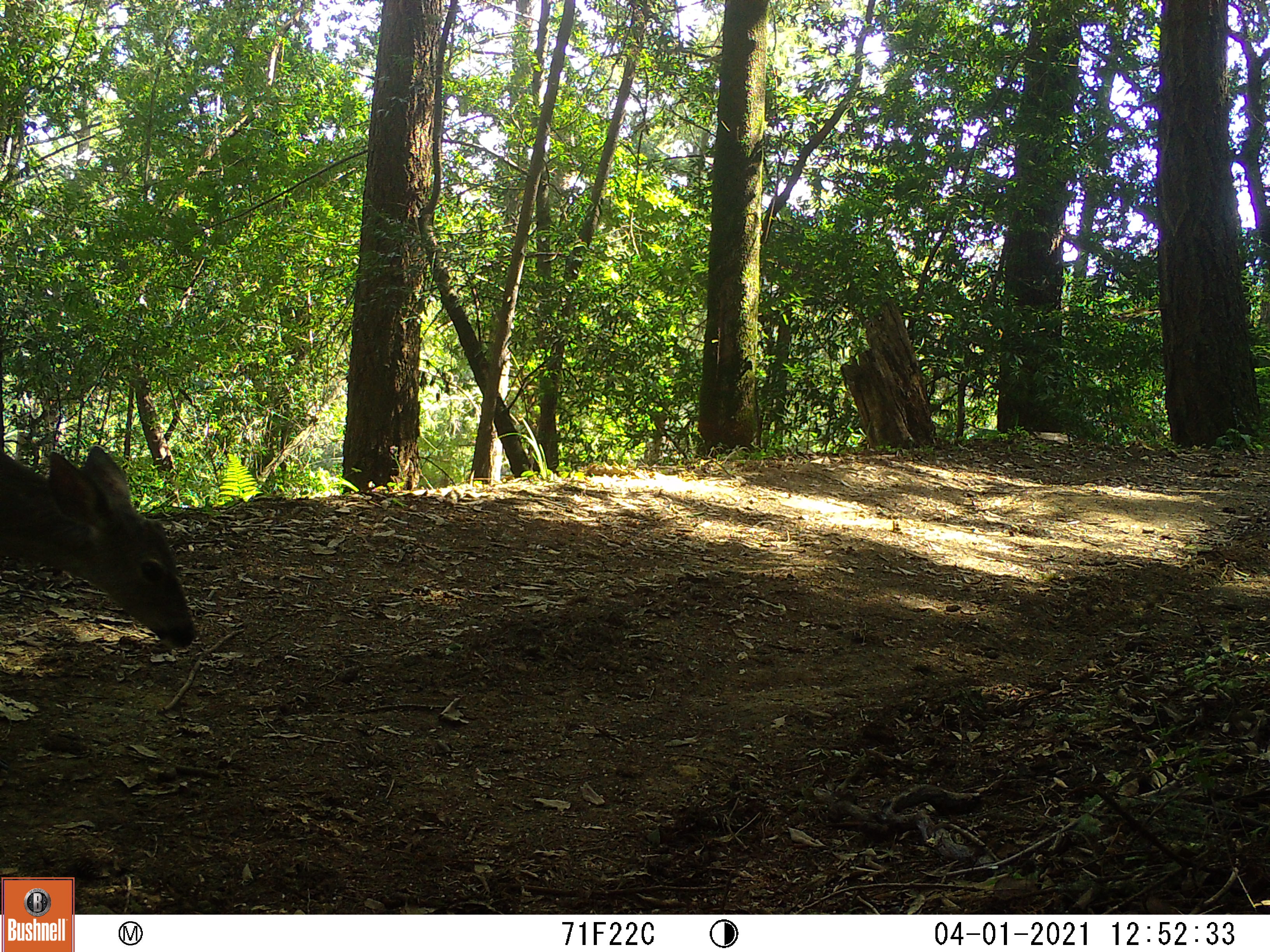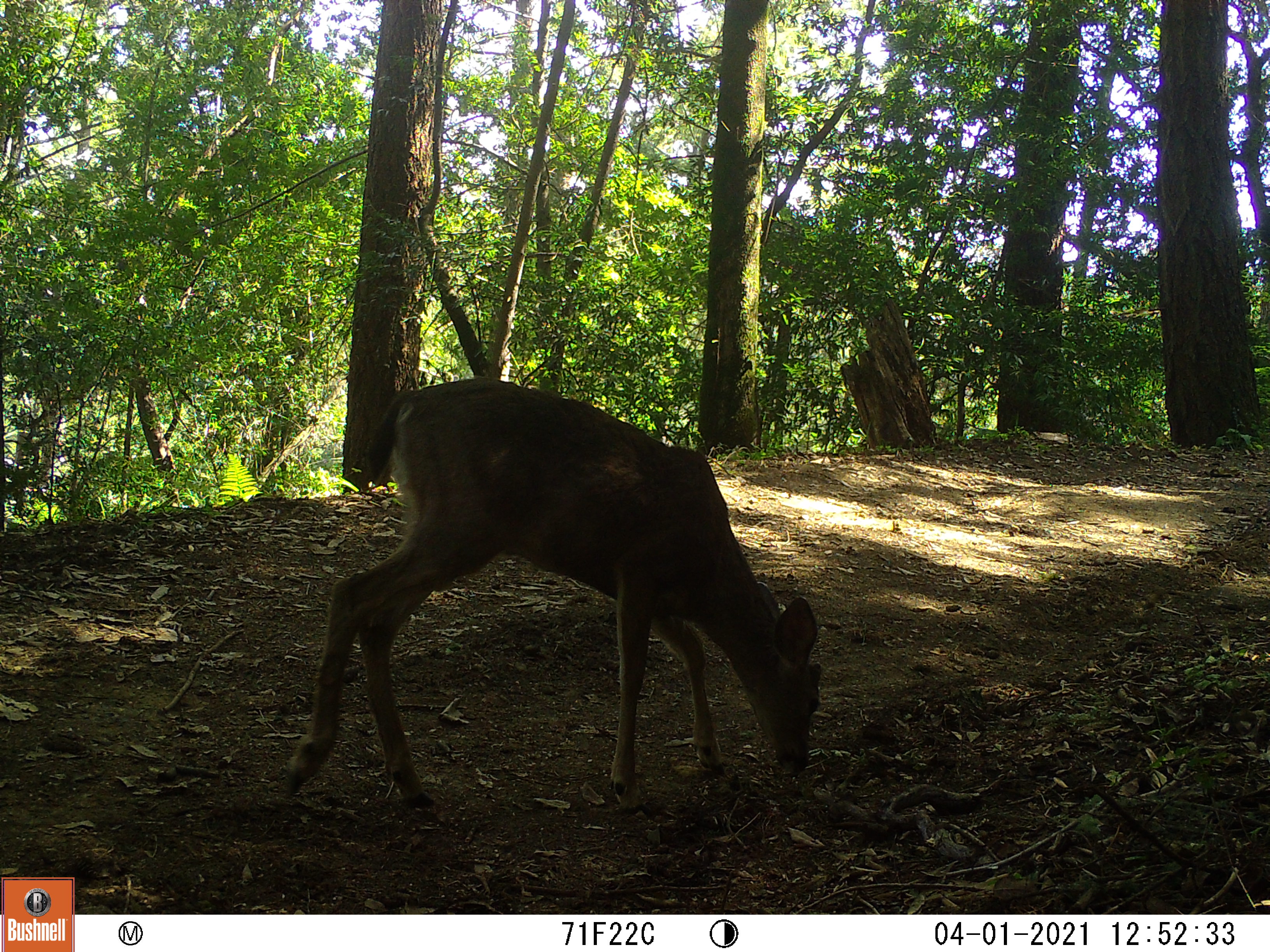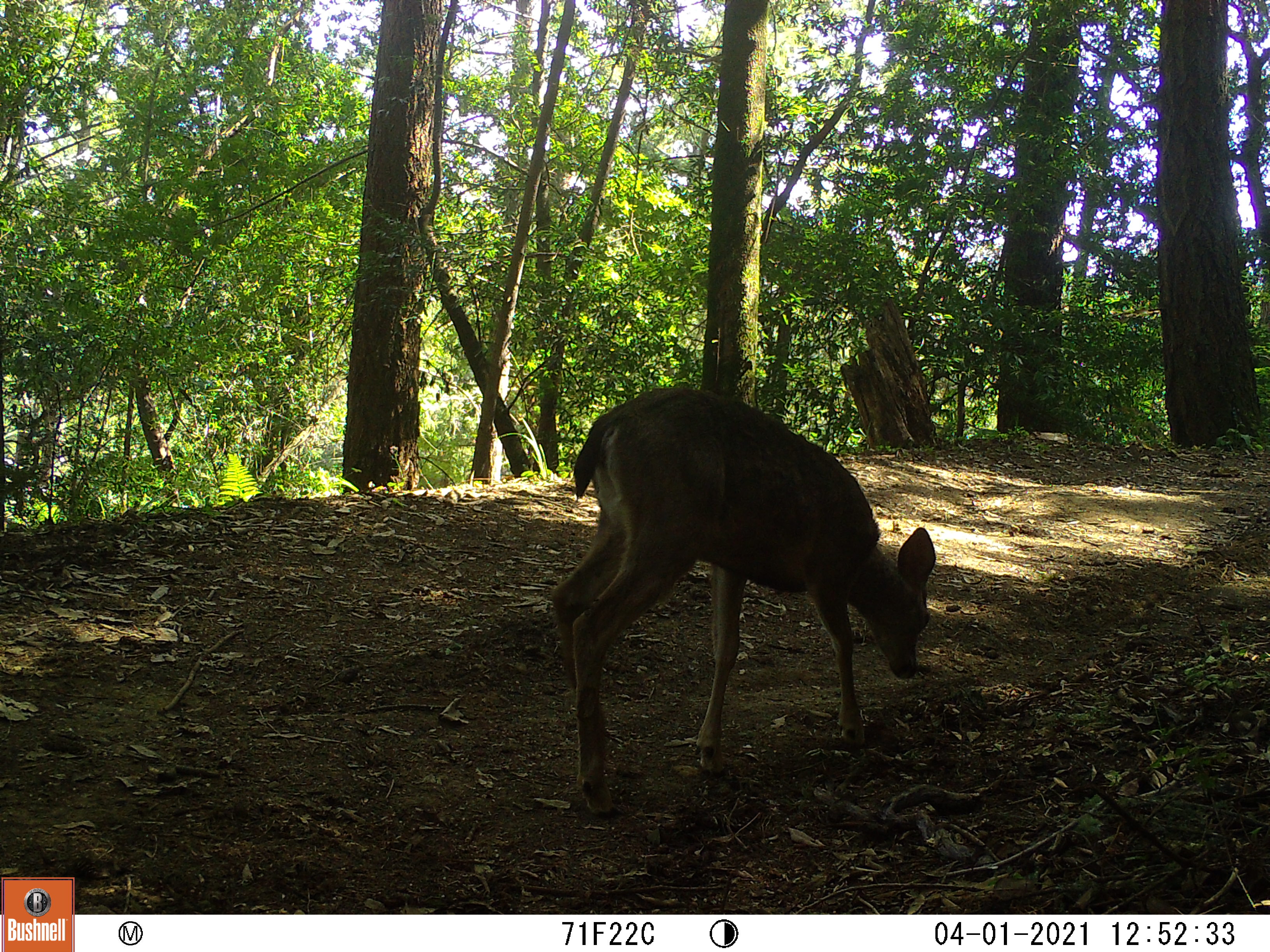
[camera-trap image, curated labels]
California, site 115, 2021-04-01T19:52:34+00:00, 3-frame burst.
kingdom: Animalia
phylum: Chordata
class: Mammalia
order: Artiodactyla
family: Cervidae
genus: Odocoileus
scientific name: Odocoileus hemionus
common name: mule deer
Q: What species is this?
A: Mule deer (Odocoileus hemionus).